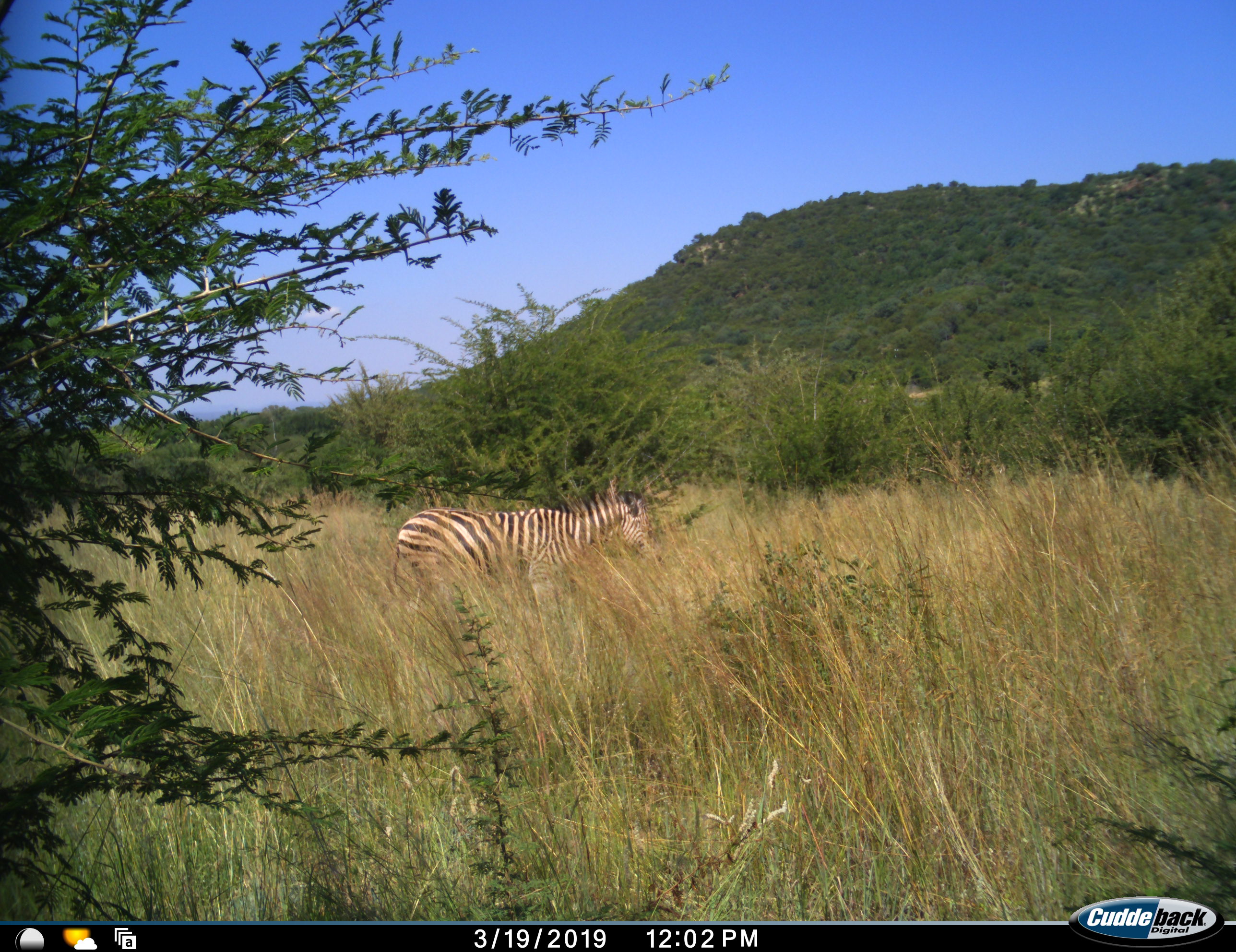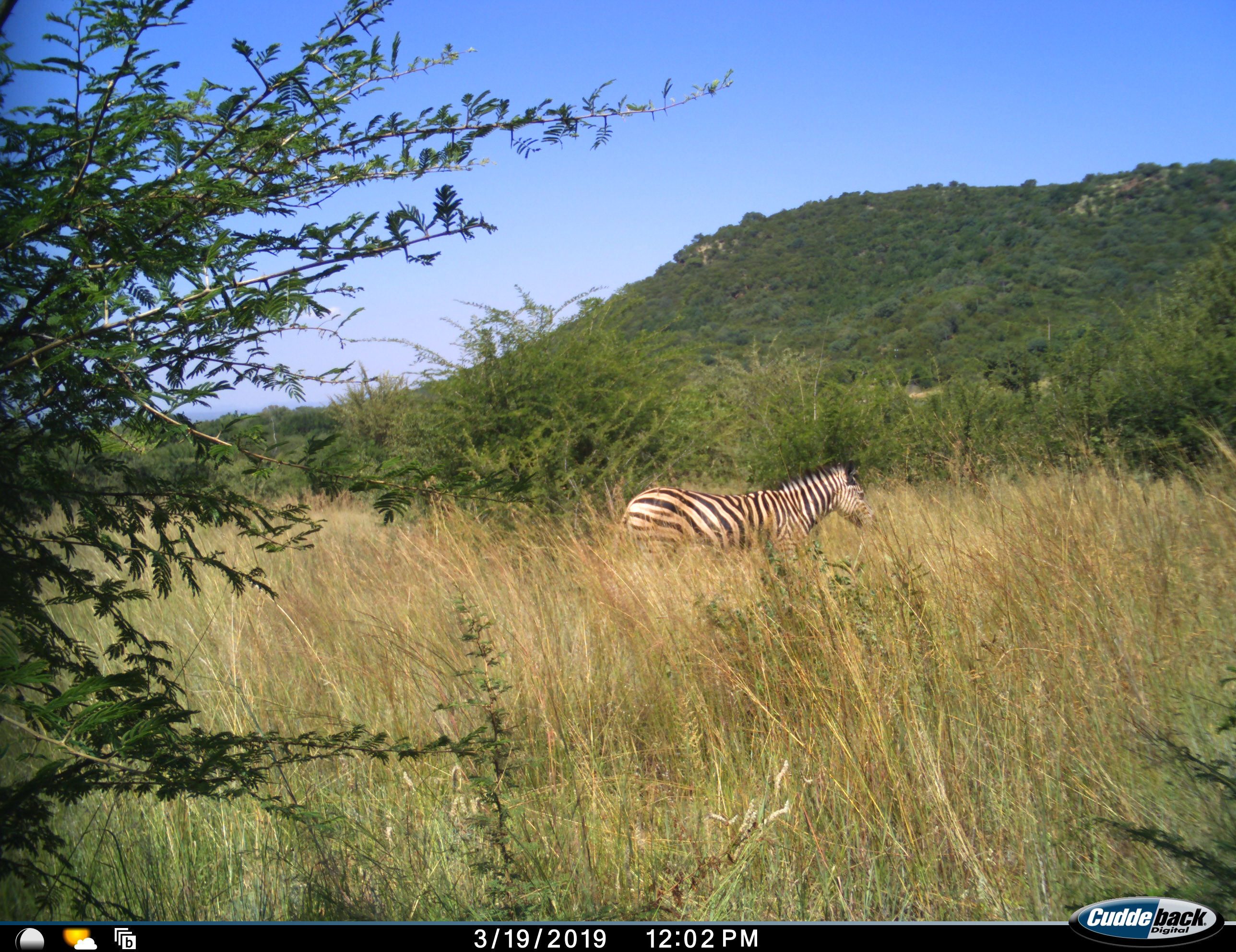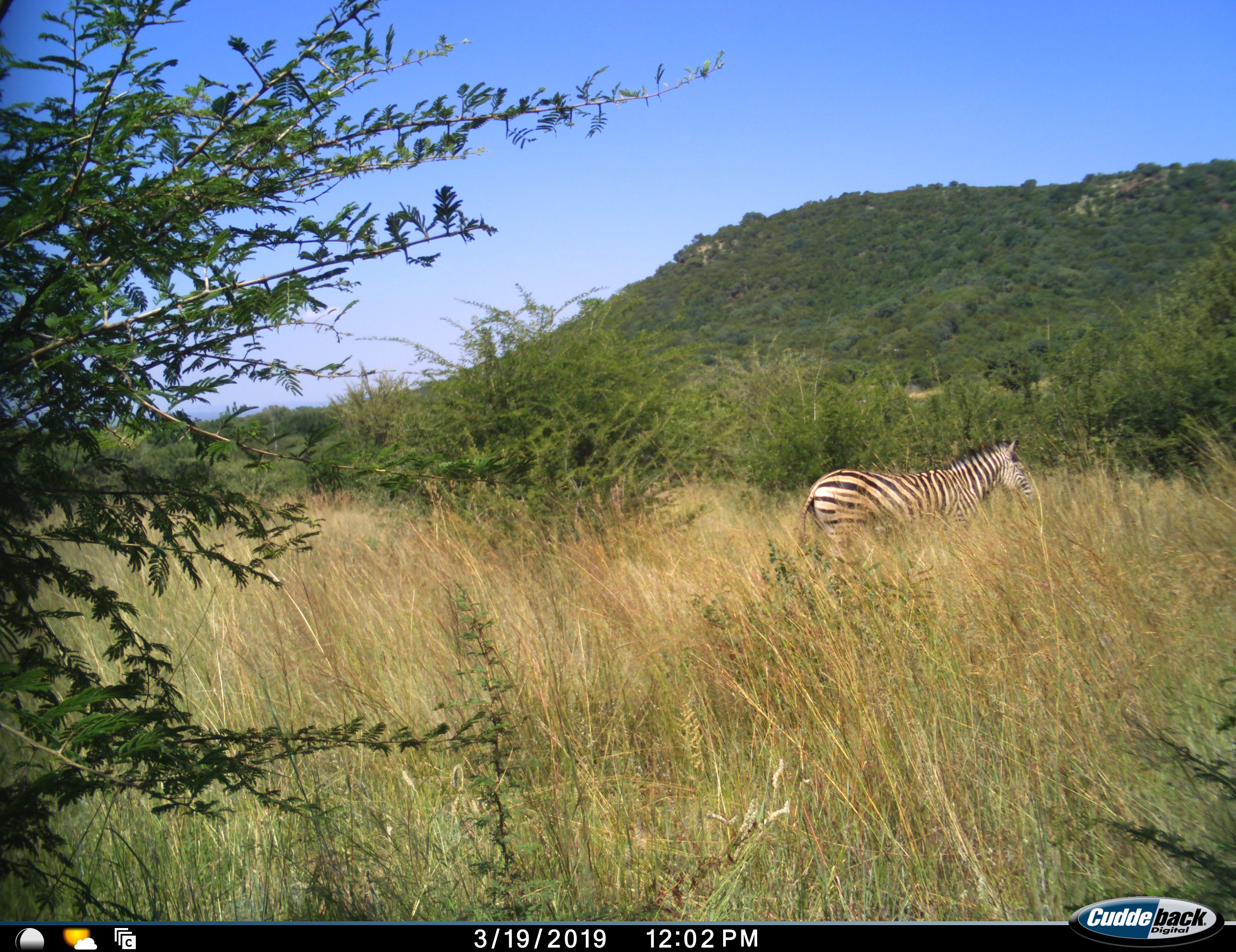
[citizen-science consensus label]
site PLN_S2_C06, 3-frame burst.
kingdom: Animalia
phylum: Chordata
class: Mammalia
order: Perissodactyla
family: Equidae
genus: Equus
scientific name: Equus quagga burchellii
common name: burchell's zebra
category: zebraburchells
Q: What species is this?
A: Zebraburchells (burchell's zebra) (Equus quagga burchellii).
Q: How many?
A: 1.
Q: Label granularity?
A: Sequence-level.